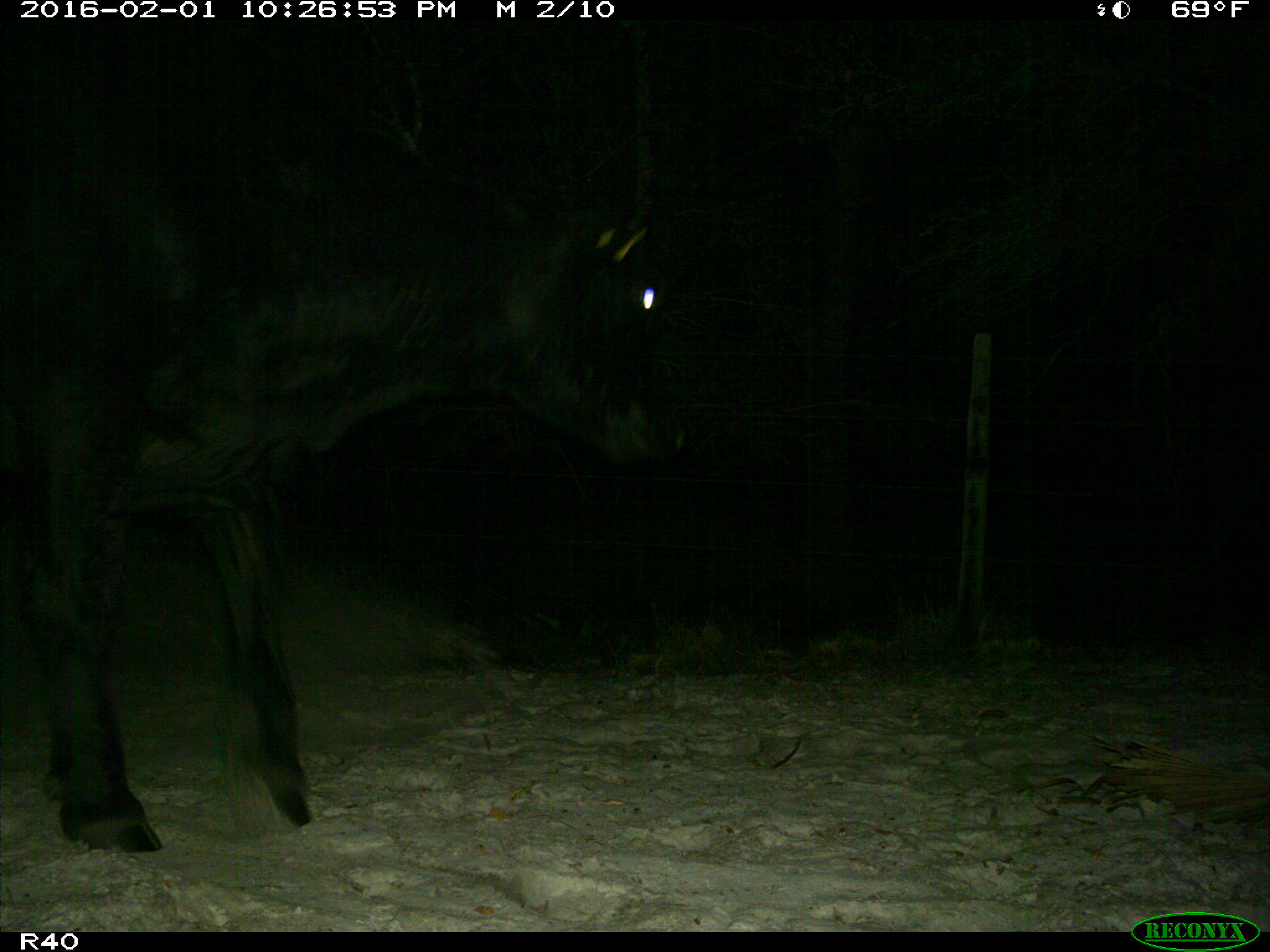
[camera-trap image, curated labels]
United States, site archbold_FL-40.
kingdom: Animalia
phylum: Chordata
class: Mammalia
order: Artiodactyla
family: Bovidae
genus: Bos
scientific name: Bos taurus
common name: domestic cow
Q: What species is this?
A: Bos taurus (domestic cow).